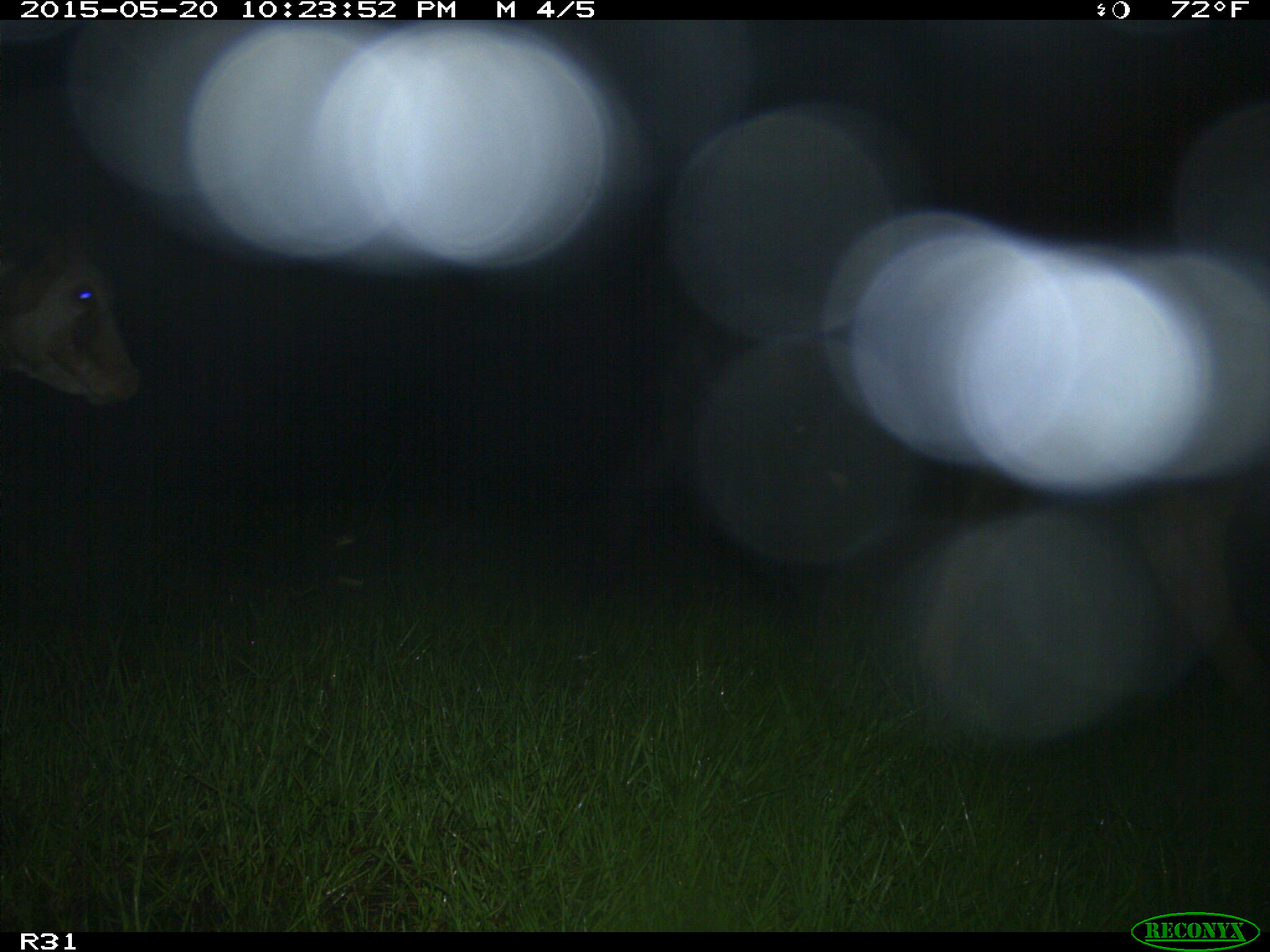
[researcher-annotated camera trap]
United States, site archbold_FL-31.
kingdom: Animalia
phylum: Chordata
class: Mammalia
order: Artiodactyla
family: Bovidae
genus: Bos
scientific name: Bos taurus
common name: domestic cow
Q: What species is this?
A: Bos taurus (domestic cow).